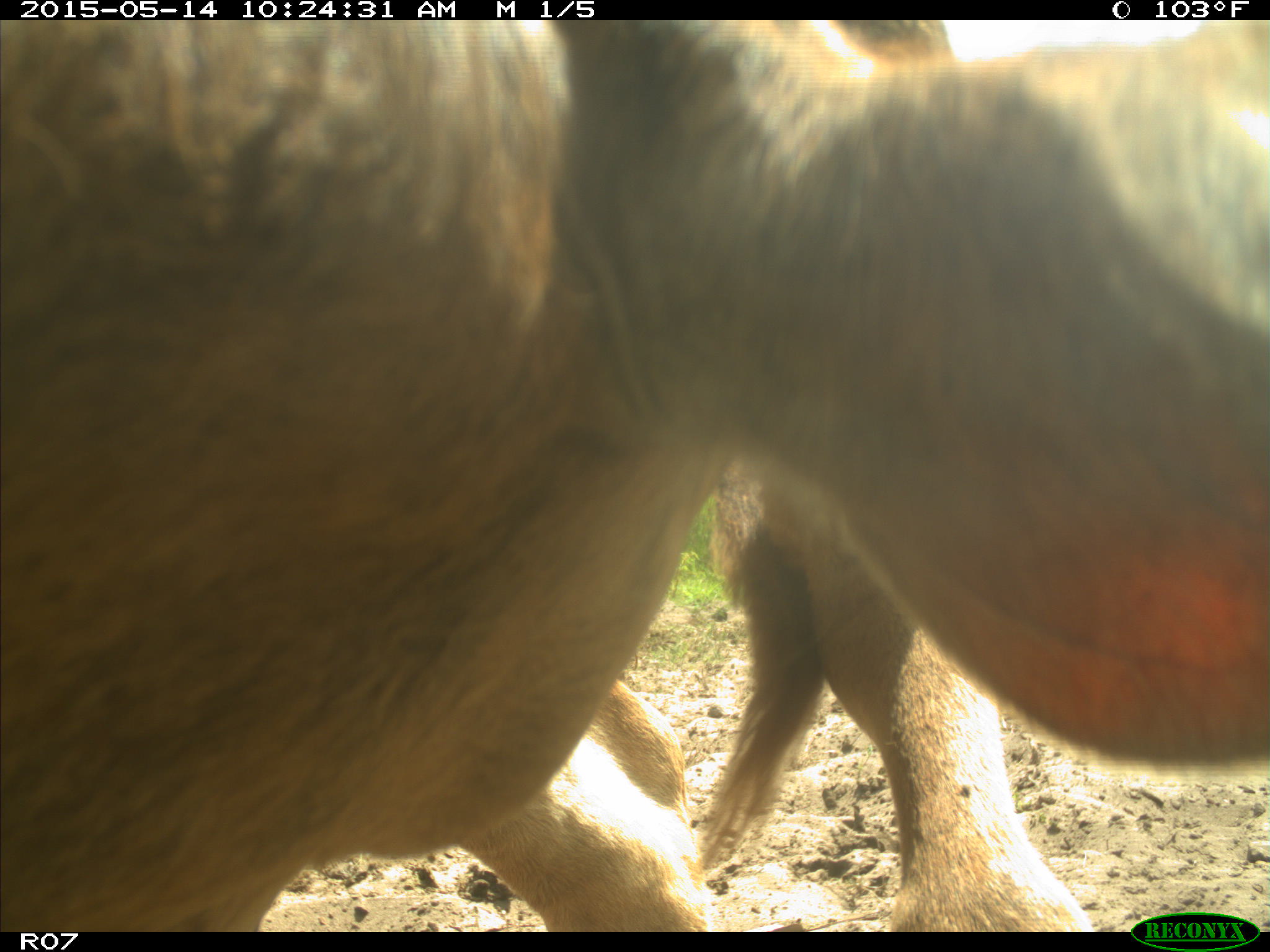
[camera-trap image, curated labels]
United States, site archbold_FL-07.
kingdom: Animalia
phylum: Chordata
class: Mammalia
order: Artiodactyla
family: Bovidae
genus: Bos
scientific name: Bos taurus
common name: domestic cow